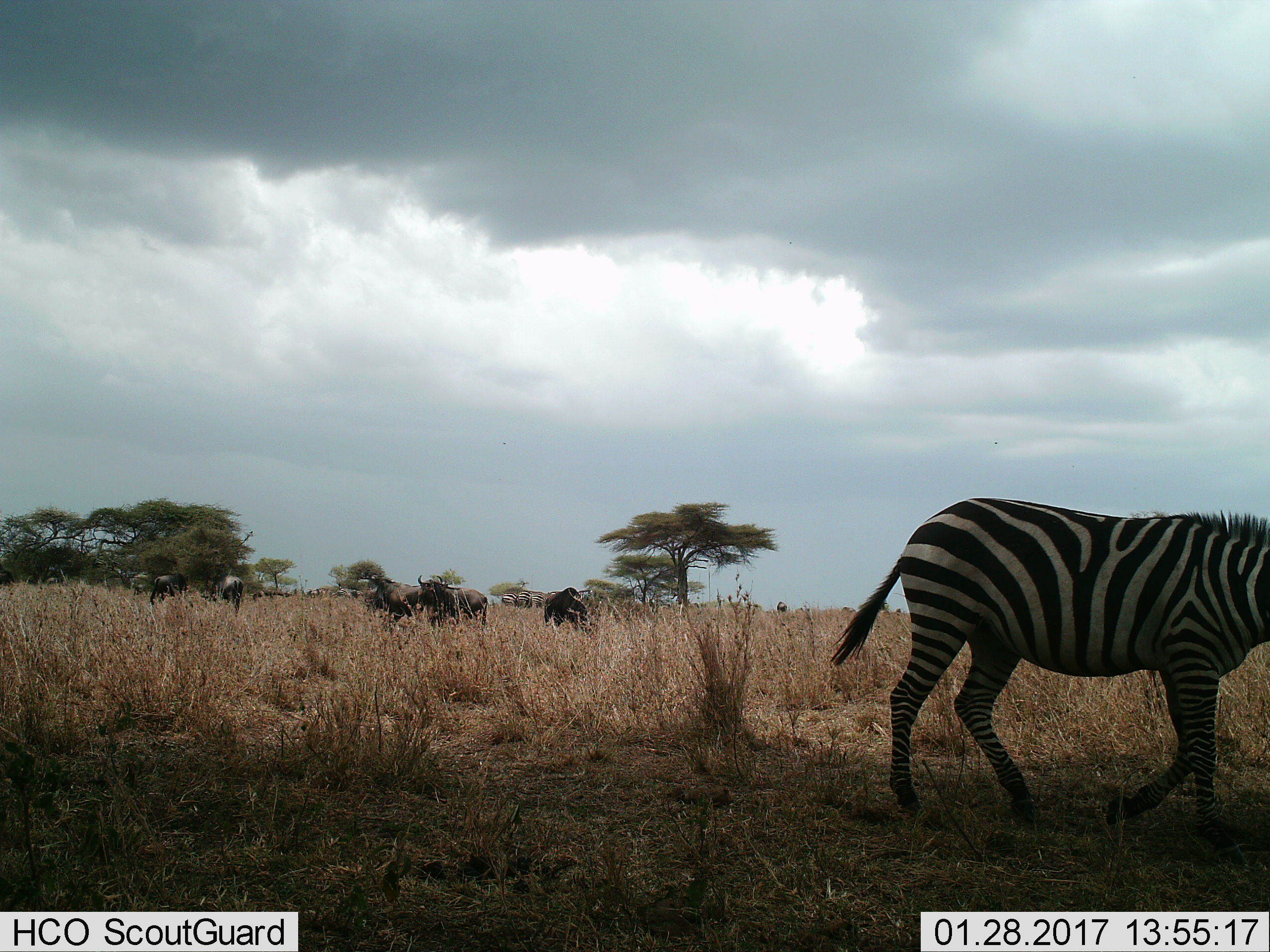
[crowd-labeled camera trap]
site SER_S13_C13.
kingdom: Animalia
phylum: Chordata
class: Mammalia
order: Artiodactyla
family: Bovidae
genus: Connochaetes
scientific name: Connochaetes taurinus taurinus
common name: blue wildebeest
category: wildebeestblue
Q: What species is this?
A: Wildebeestblue (blue wildebeest) (Connochaetes taurinus taurinus).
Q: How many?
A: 7.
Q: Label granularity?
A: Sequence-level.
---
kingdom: Animalia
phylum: Chordata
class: Mammalia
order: Perissodactyla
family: Equidae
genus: Equus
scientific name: Equus quagga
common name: plains zebra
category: zebraplains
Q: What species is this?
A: Zebraplains (plains zebra) (Equus quagga).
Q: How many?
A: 5.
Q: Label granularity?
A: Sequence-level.